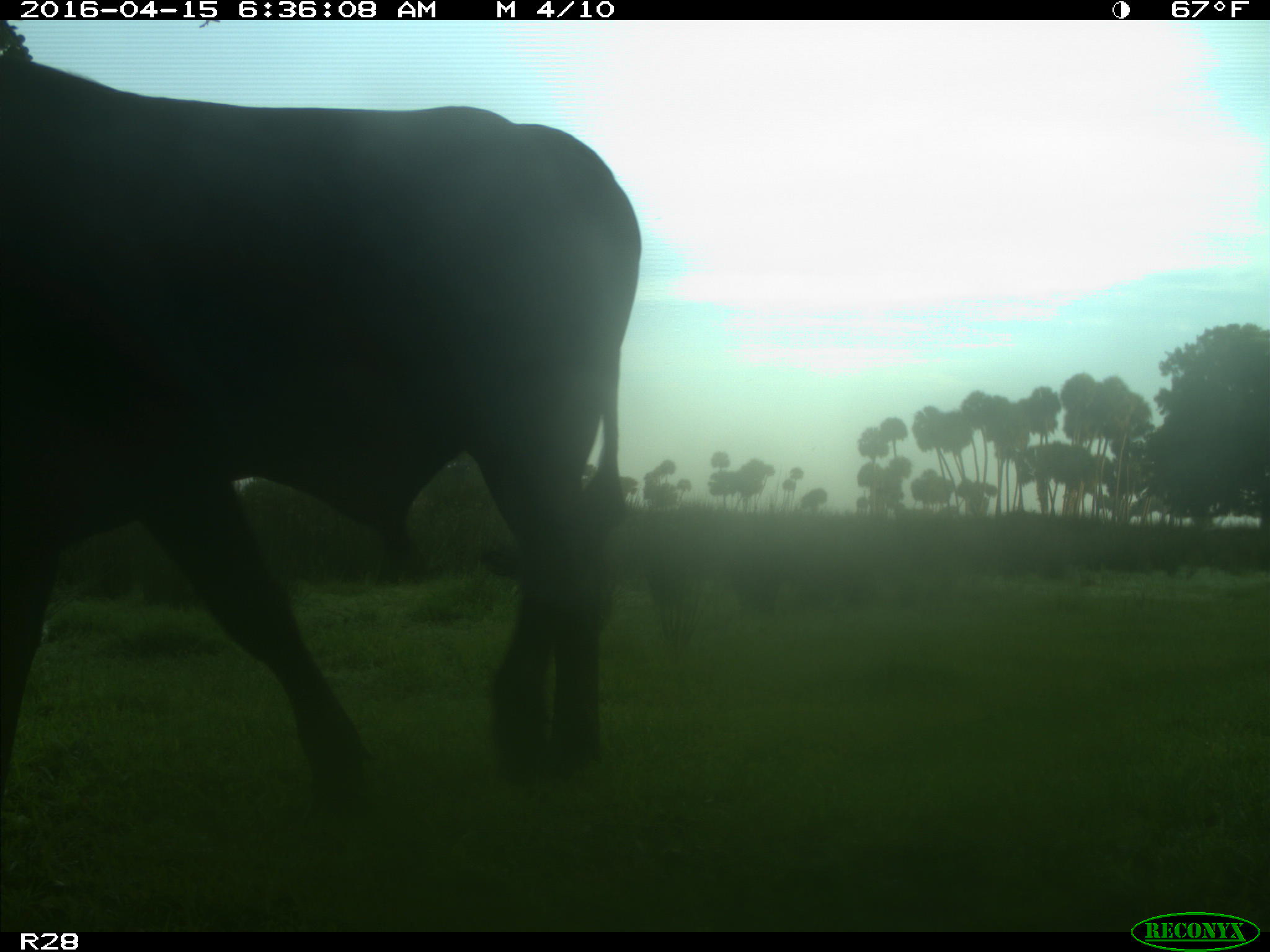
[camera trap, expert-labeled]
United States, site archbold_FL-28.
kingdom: Animalia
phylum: Chordata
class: Mammalia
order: Artiodactyla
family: Bovidae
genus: Bos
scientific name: Bos taurus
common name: domestic cow